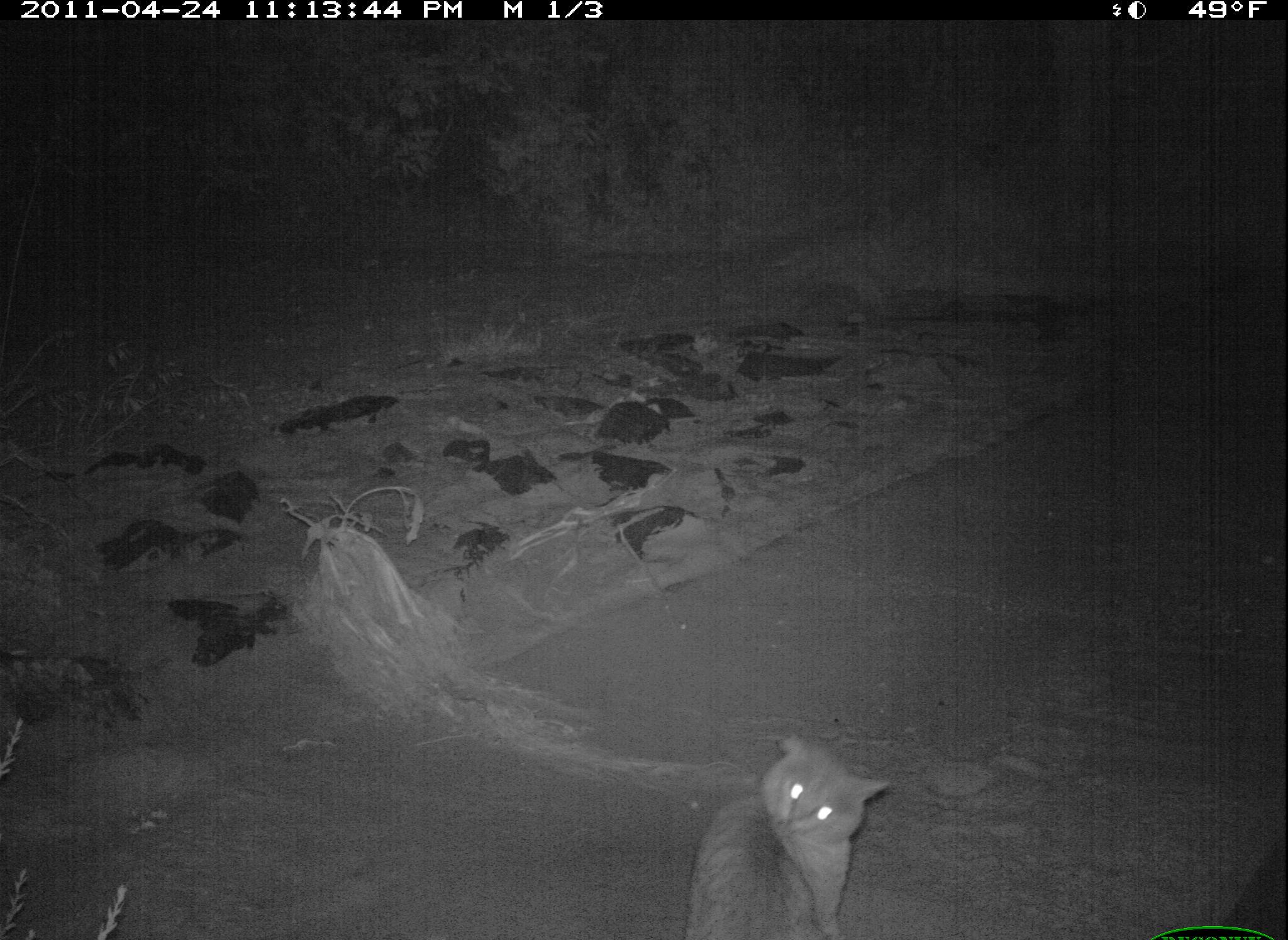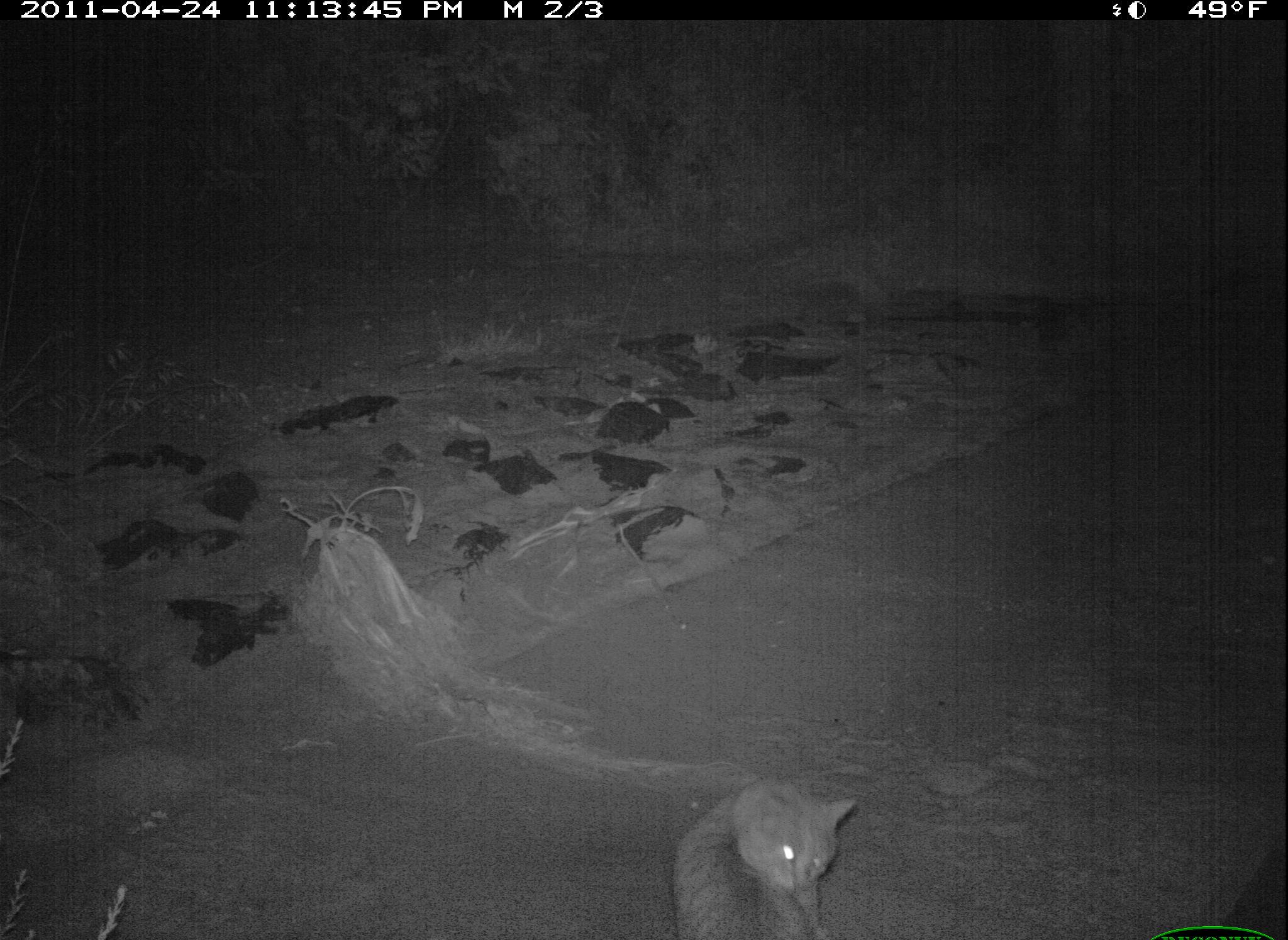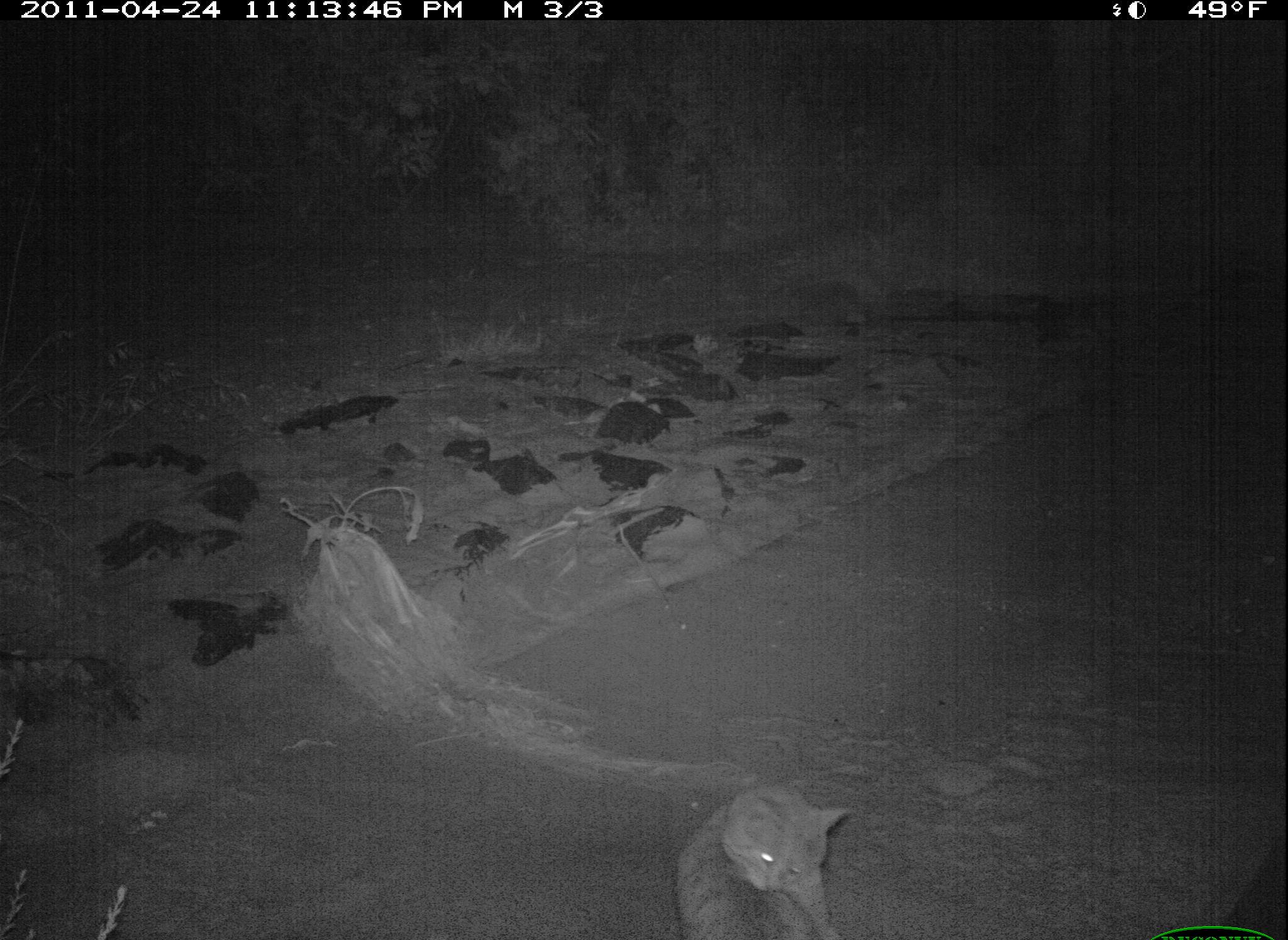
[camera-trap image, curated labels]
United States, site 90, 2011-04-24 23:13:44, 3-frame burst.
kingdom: Animalia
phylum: Chordata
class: Mammalia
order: Carnivora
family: Felidae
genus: Felis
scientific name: Felis catus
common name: cat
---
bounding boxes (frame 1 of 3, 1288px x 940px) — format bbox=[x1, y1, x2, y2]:
cat: bbox=[675, 723, 889, 940]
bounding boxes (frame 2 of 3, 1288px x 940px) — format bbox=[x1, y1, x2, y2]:
cat: bbox=[676, 778, 858, 934]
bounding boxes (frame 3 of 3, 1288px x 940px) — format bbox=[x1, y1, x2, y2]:
cat: bbox=[670, 773, 871, 937]